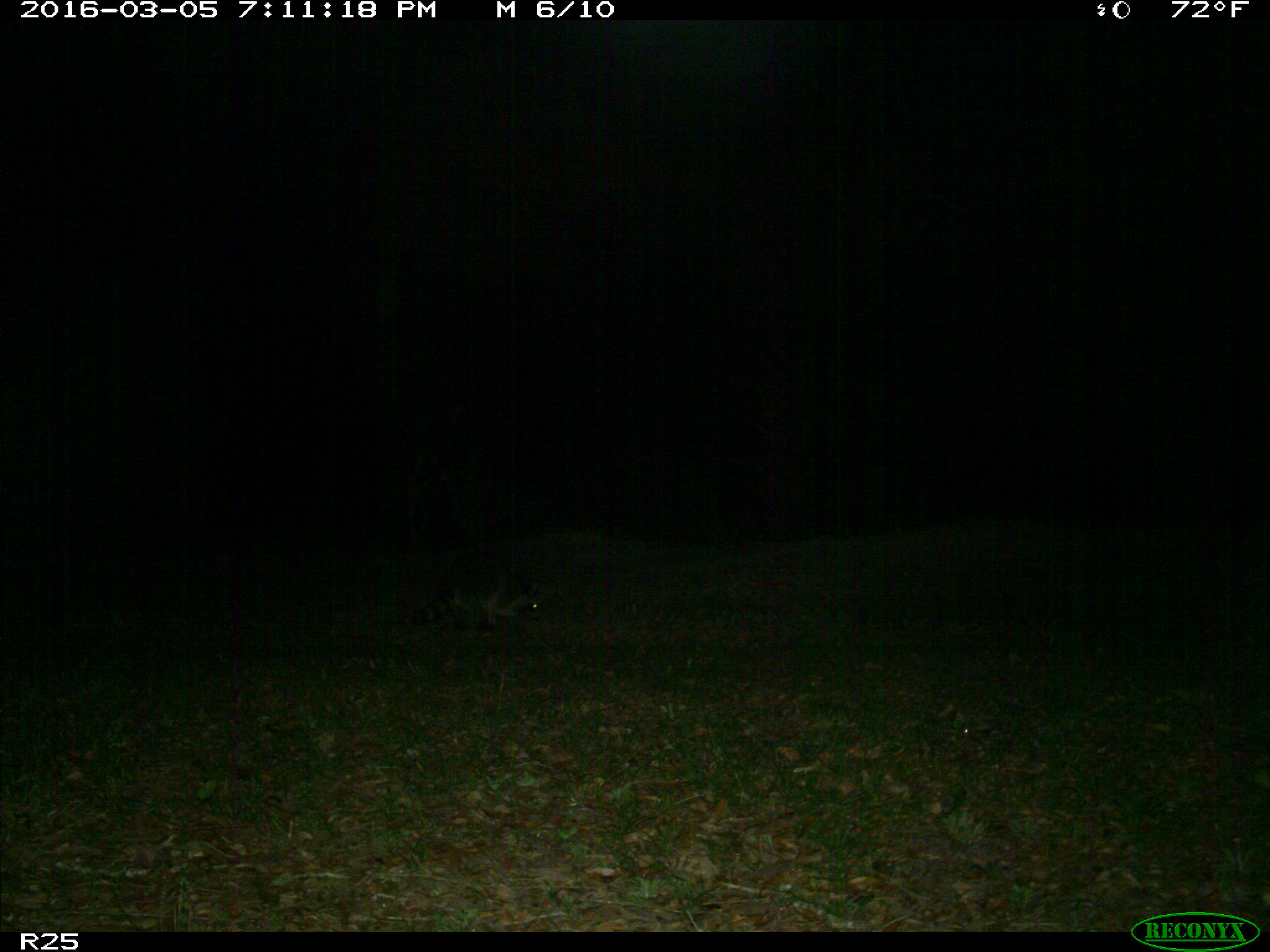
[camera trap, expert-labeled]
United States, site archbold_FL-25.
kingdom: Animalia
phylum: Chordata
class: Mammalia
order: Carnivora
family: Procyonidae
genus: Procyon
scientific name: Procyon lotor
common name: common raccoon